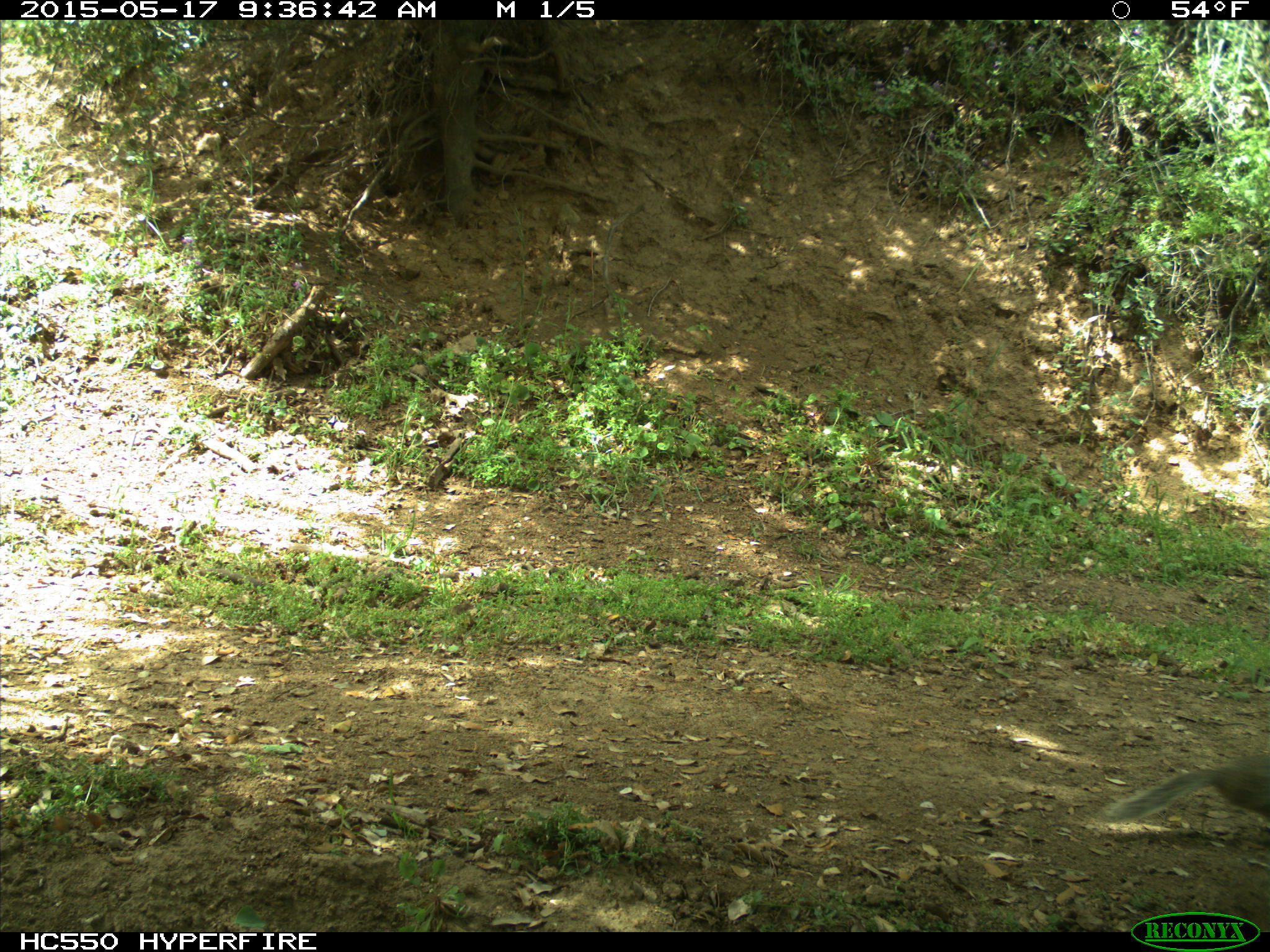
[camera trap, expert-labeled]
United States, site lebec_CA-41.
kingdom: Animalia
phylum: Chordata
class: Mammalia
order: Rodentia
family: Sciuridae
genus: Otospermophilus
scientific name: Otospermophilus beecheyi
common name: california ground squirrel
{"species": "Otospermophilus beecheyi (california ground squirrel)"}